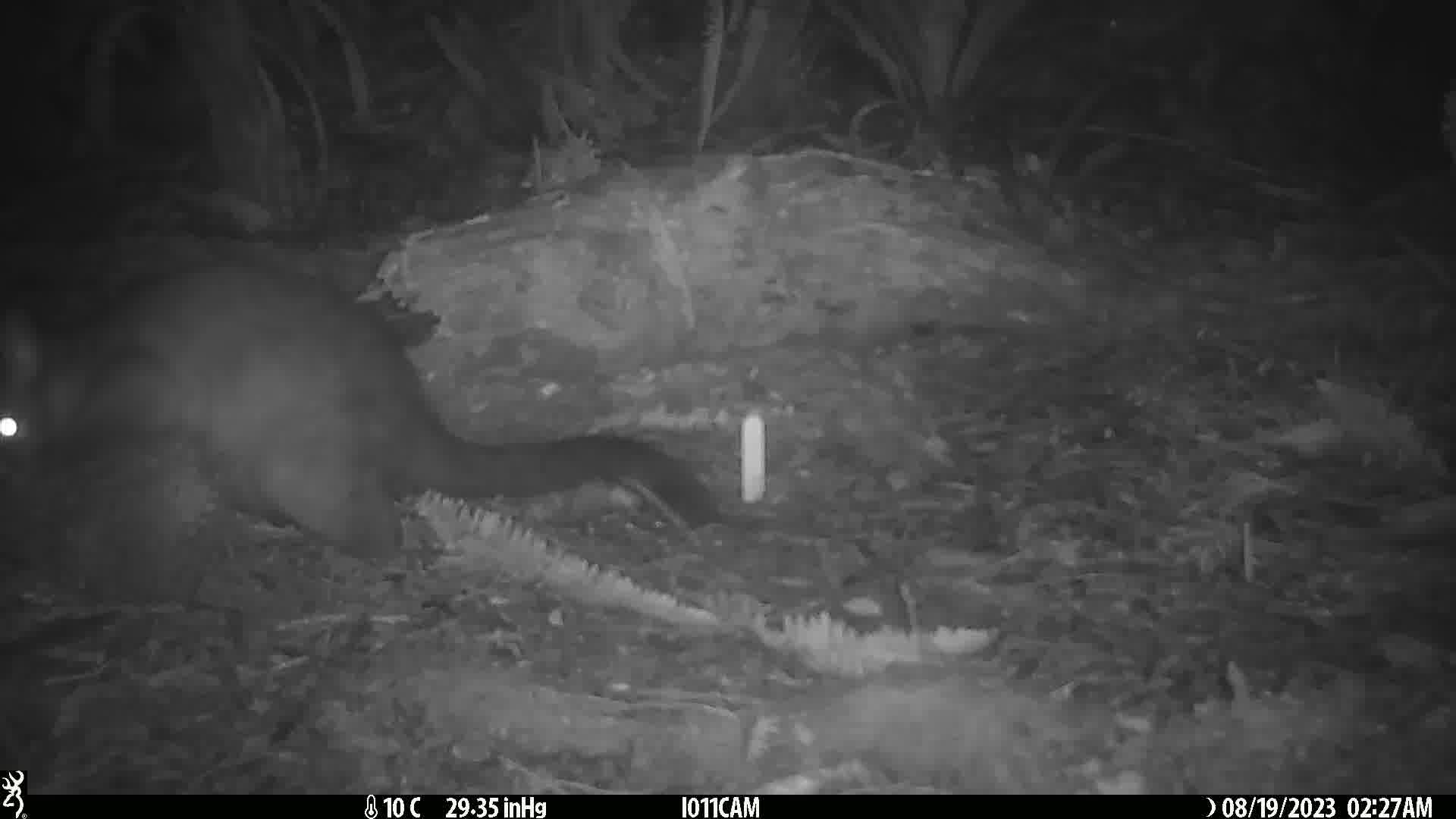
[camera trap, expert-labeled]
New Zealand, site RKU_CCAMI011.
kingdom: Animalia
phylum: Chordata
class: Mammalia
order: Diprotodontia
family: Phalangeridae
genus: Trichosurus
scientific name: Trichosurus vulpecula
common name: common brushtail possum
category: possum